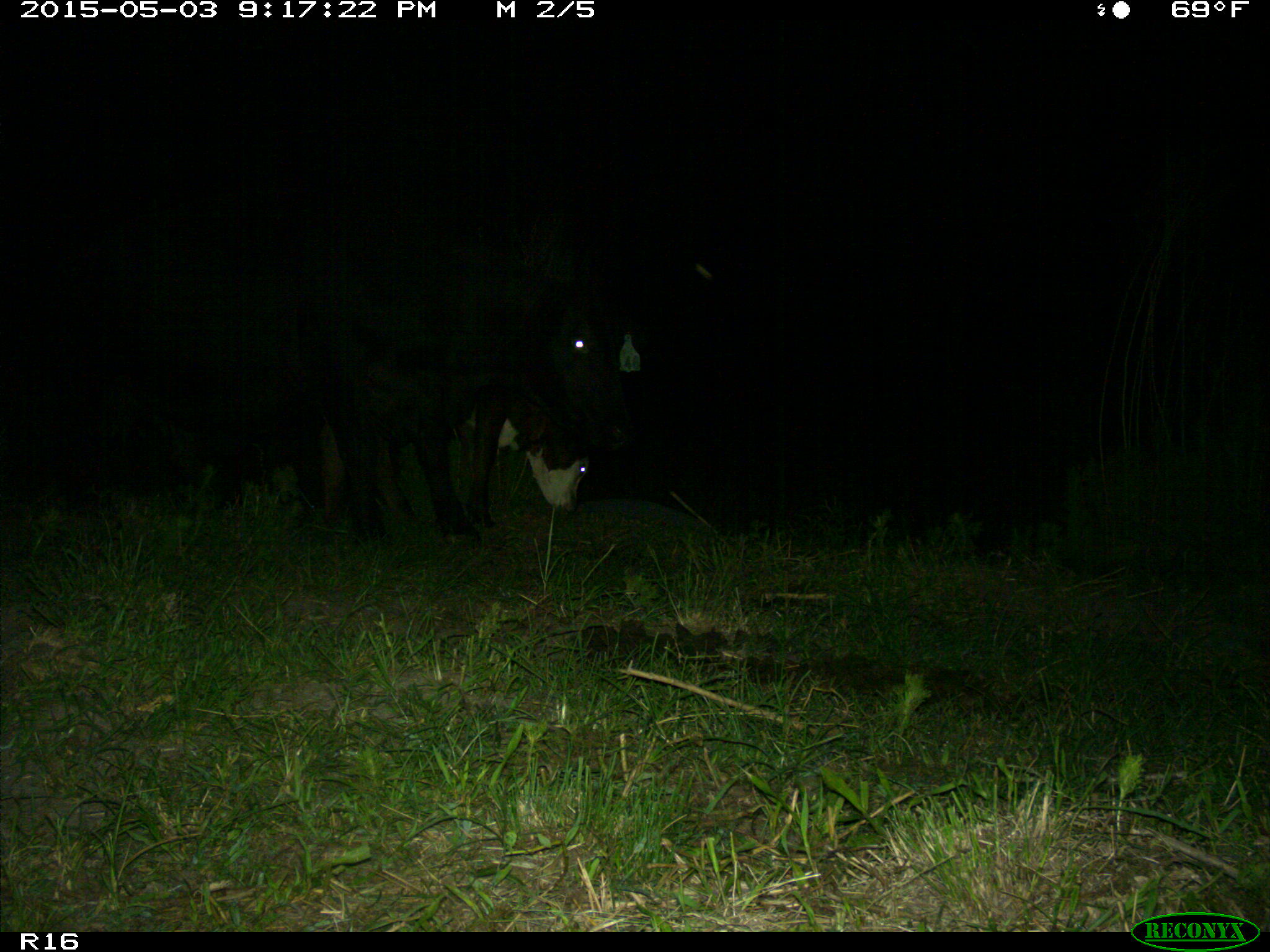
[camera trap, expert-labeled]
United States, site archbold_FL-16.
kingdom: Animalia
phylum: Chordata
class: Mammalia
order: Artiodactyla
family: Bovidae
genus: Bos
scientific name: Bos taurus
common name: domestic cow